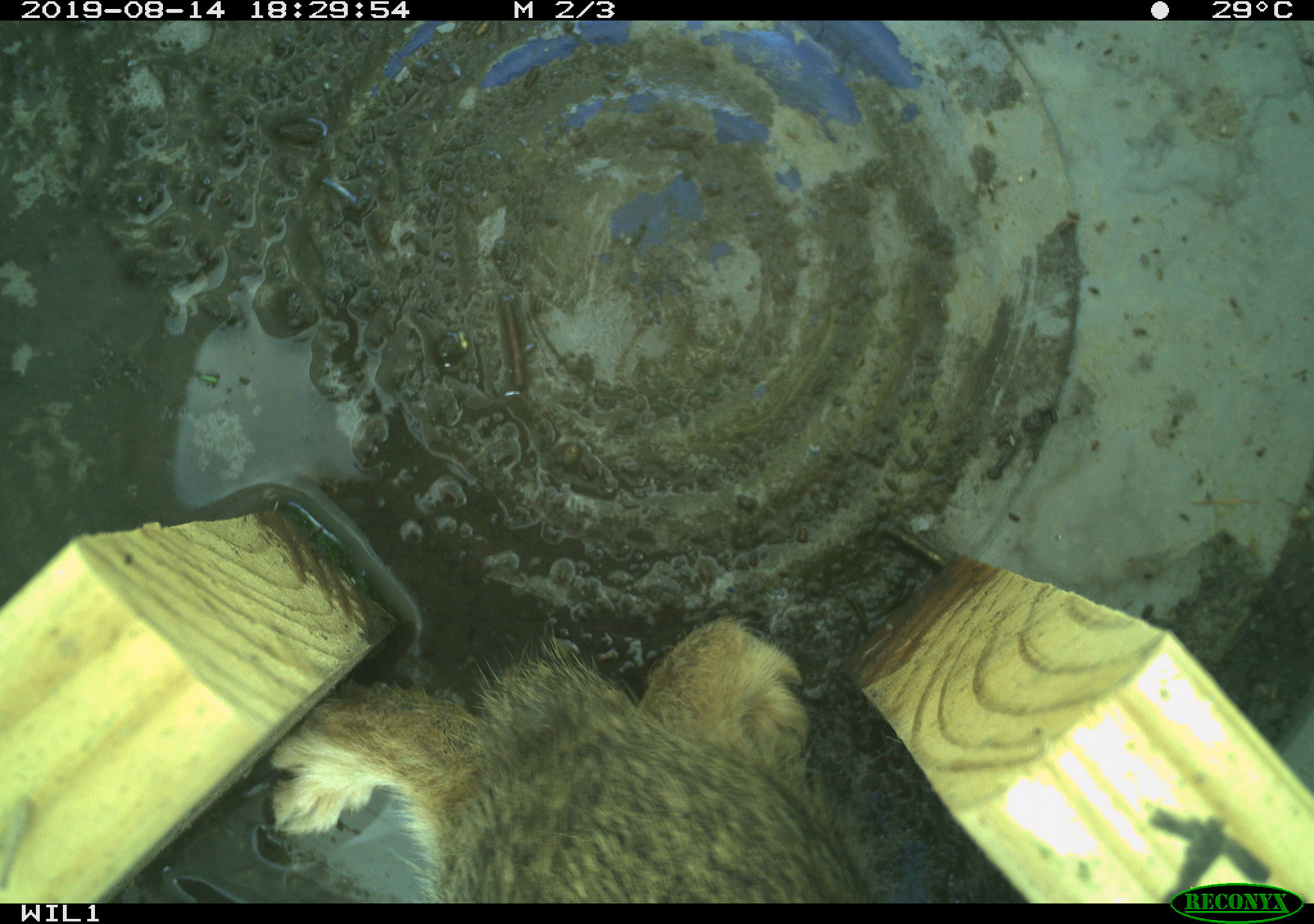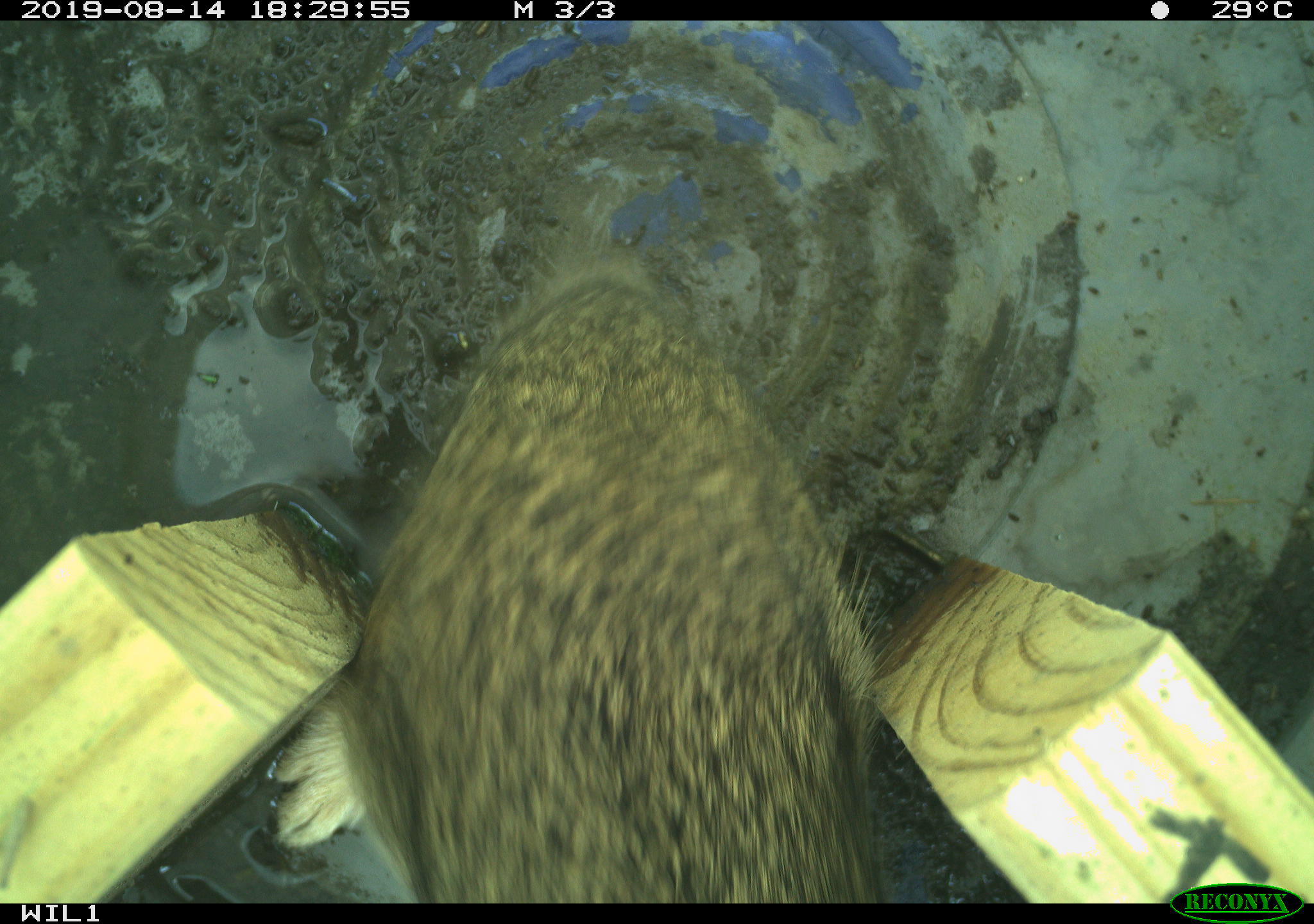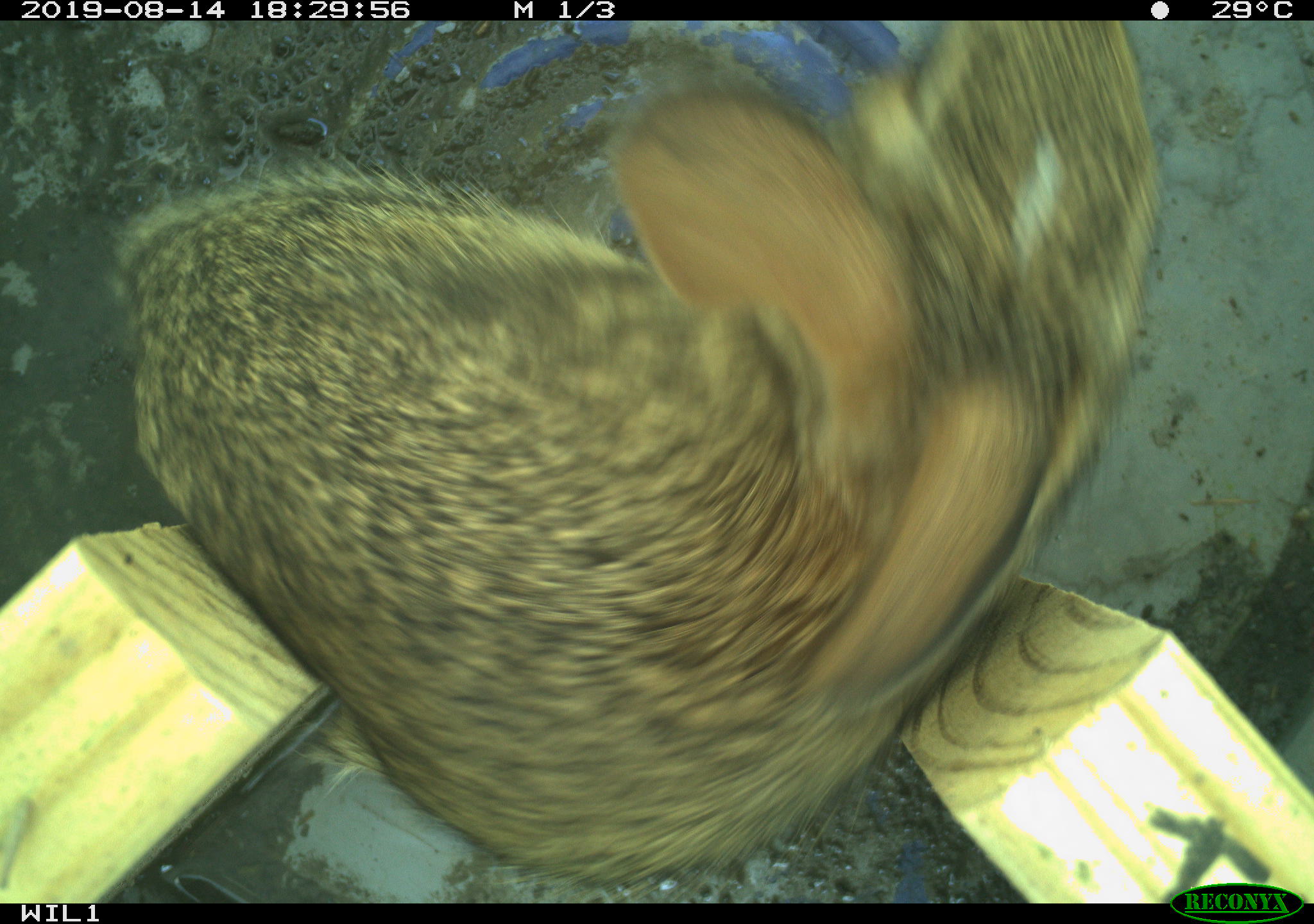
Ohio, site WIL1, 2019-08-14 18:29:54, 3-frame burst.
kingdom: Animalia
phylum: Chordata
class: Mammalia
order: Lagomorpha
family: Leporidae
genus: Sylvilagus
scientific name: Sylvilagus floridanus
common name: eastern cottontail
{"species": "eastern cottontail (Sylvilagus floridanus)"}